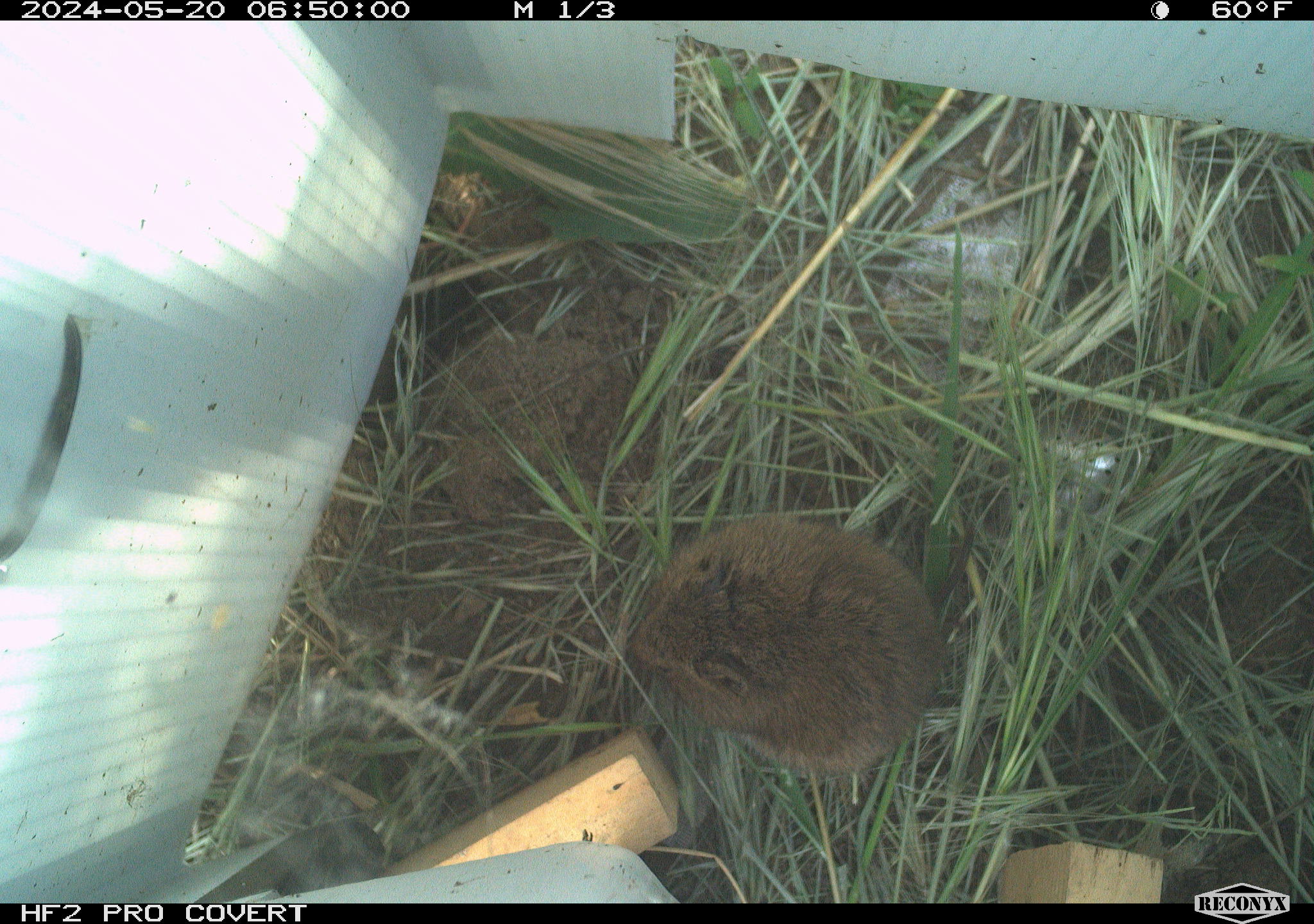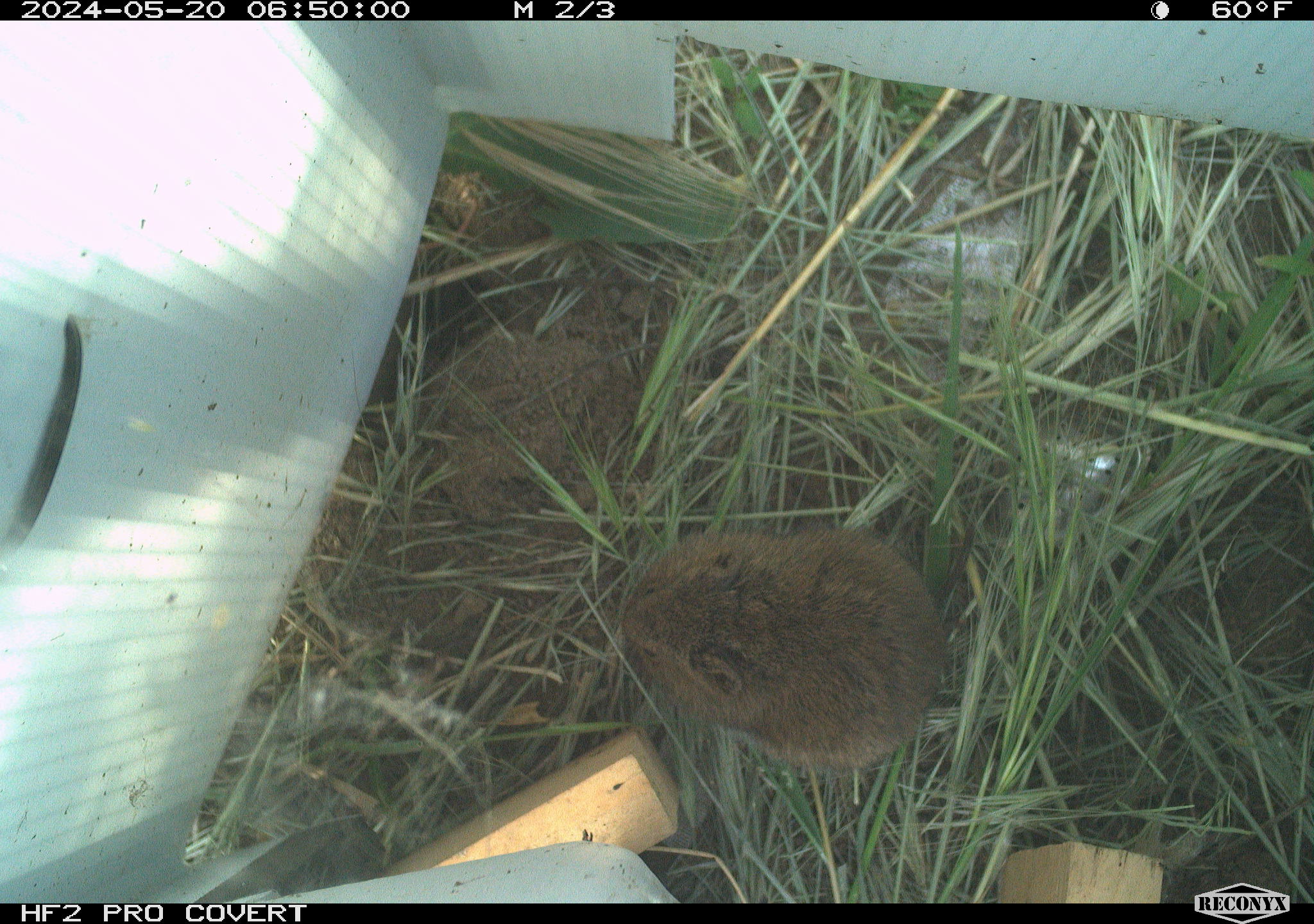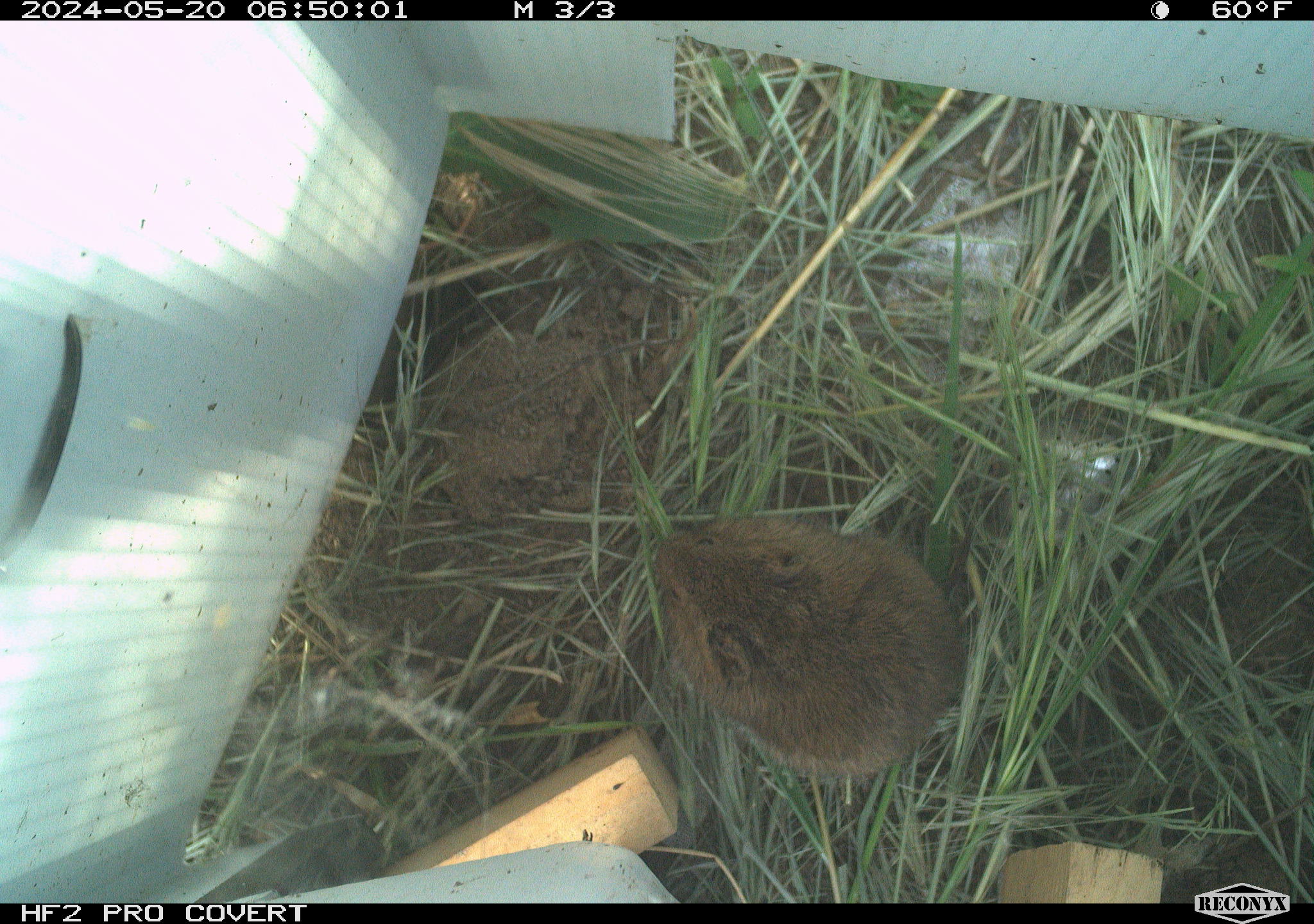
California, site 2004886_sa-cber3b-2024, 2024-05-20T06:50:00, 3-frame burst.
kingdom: Animalia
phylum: Chordata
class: Mammalia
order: Rodentia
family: Cricetidae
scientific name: Arvicolinae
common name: voles, lemmings, and muskrats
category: arvicolinae subfamily